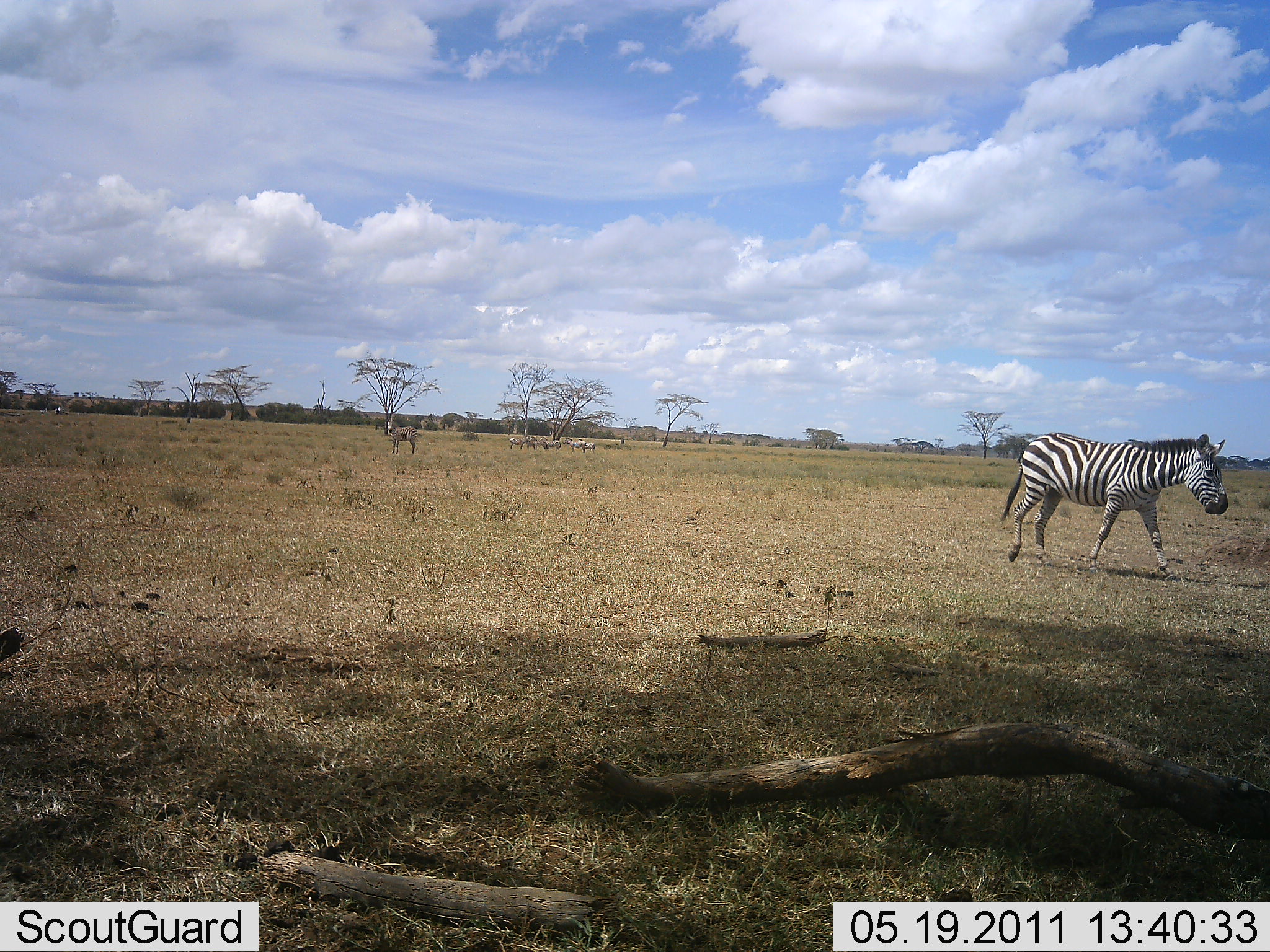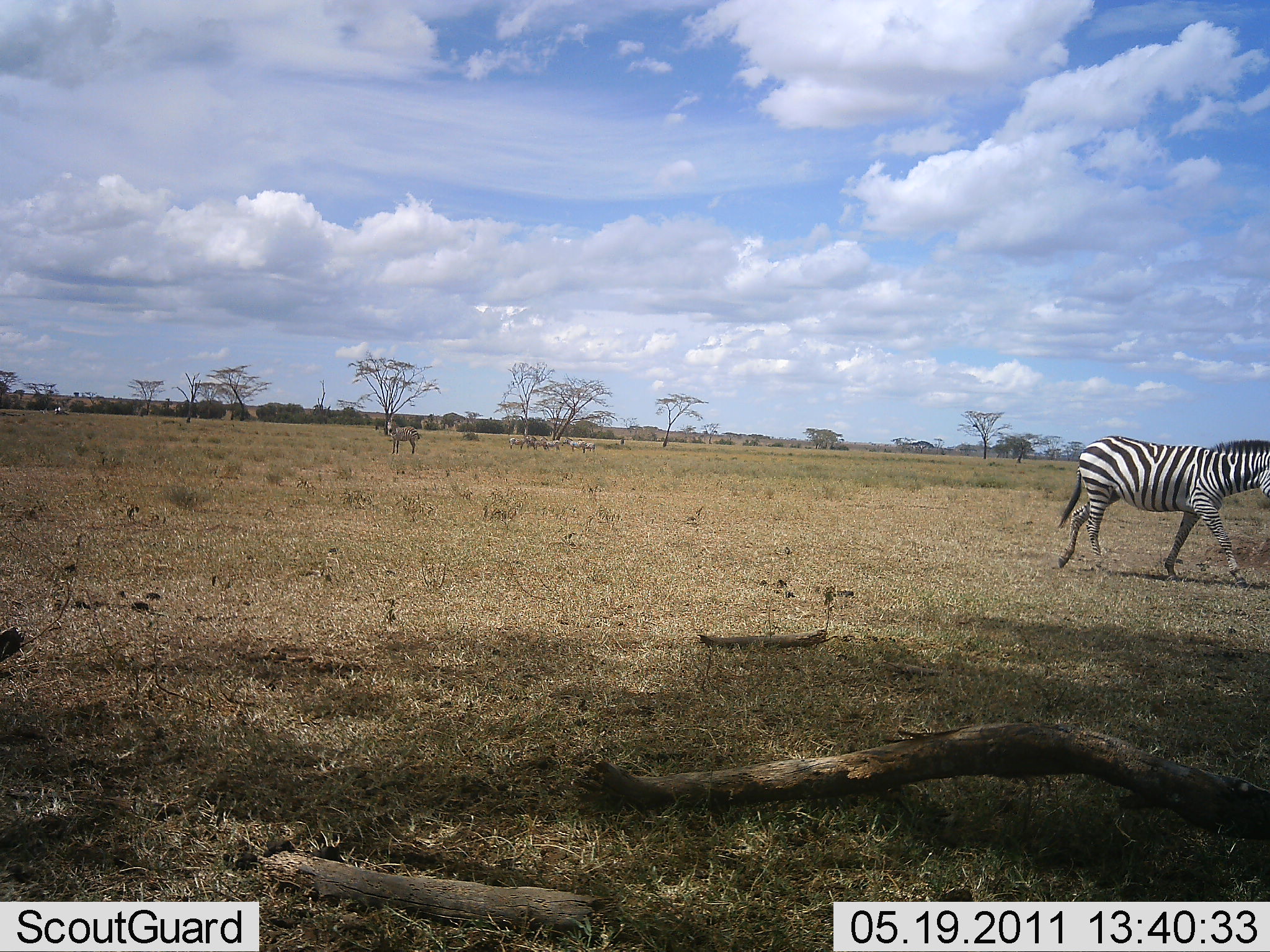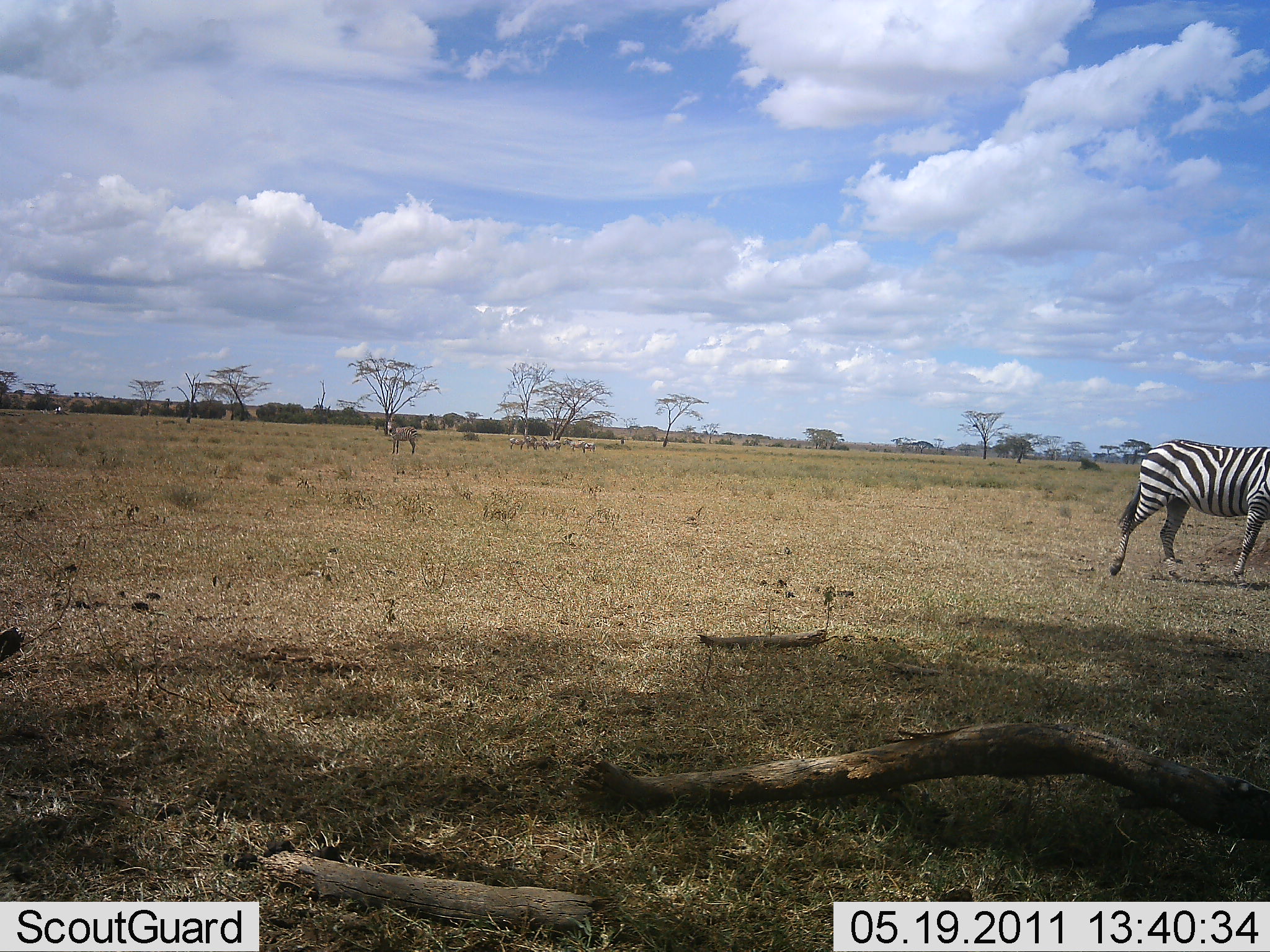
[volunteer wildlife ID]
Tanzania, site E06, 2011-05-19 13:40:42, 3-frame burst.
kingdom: Animalia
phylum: Chordata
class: Mammalia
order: Perissodactyla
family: Equidae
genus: Equus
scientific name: Equus quagga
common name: plains zebra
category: zebra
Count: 1.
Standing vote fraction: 38%.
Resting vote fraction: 0%.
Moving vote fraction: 92%.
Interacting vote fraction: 0%.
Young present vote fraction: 0%.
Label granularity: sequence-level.